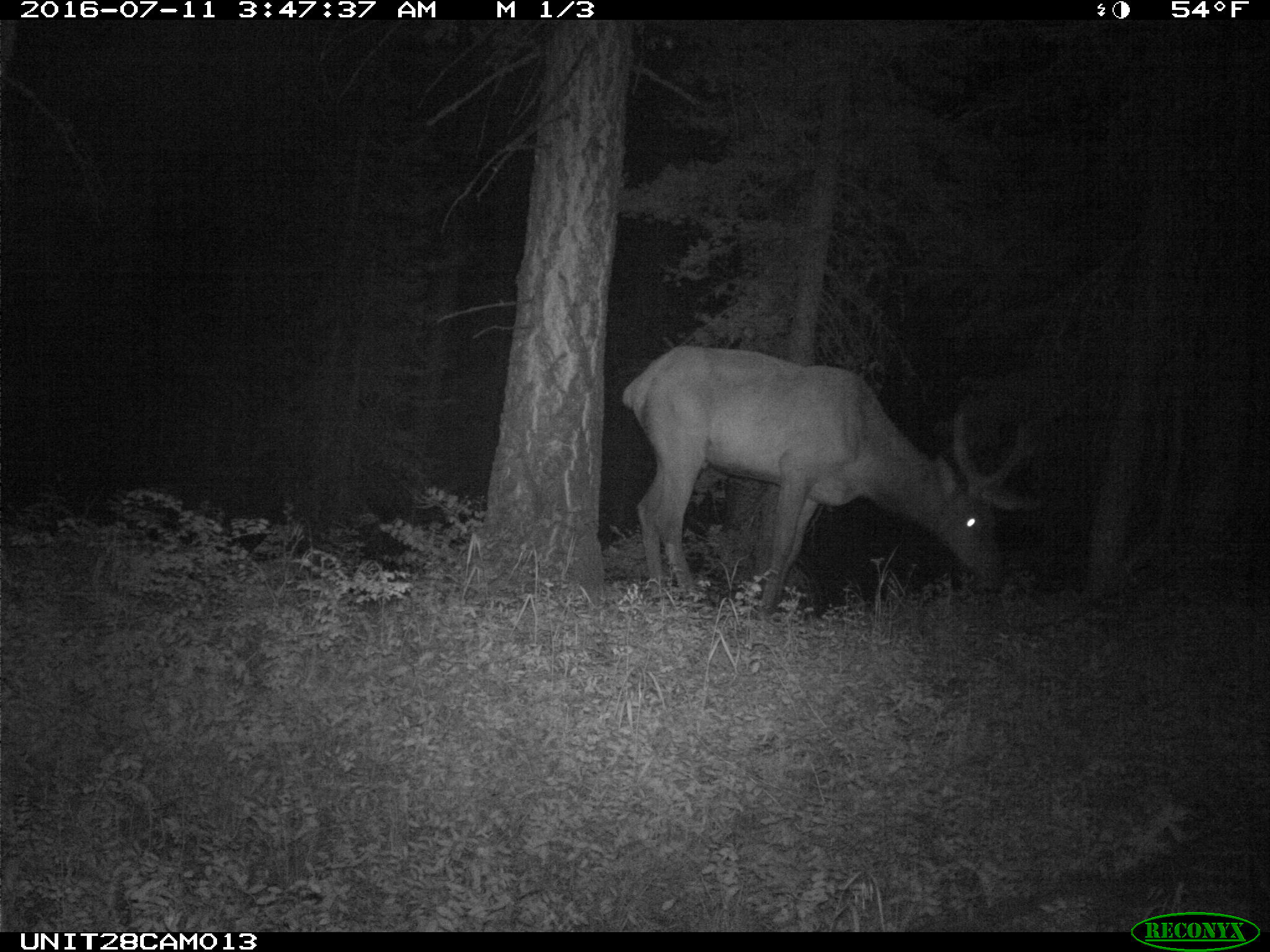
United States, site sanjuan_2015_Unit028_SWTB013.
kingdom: Animalia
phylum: Chordata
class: Mammalia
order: Artiodactyla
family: Cervidae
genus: Cervus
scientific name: Cervus elaphus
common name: red deer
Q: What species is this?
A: Cervus elaphus (red deer).